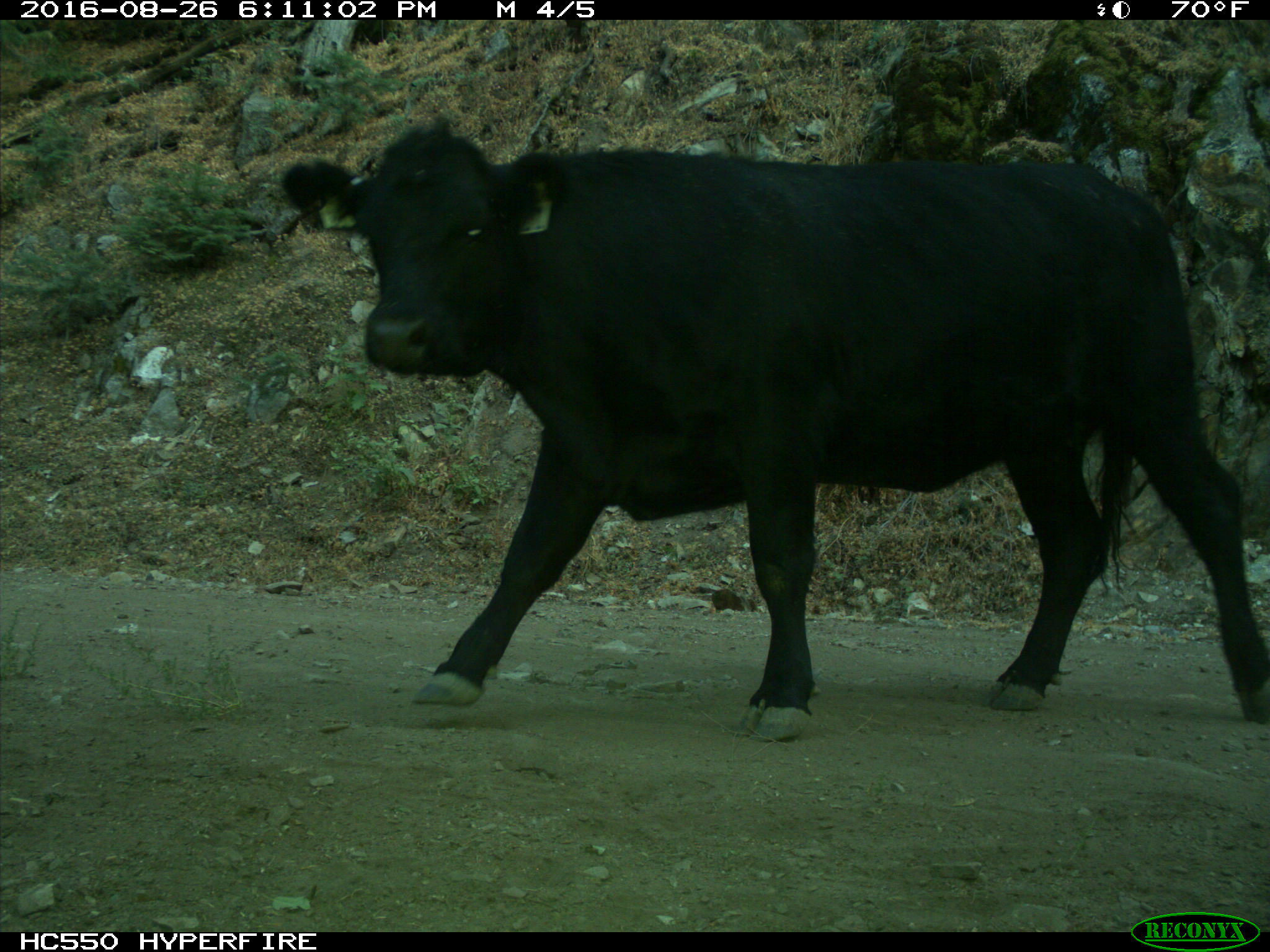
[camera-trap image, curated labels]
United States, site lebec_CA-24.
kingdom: Animalia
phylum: Chordata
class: Mammalia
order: Artiodactyla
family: Bovidae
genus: Bos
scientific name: Bos taurus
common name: domestic cow